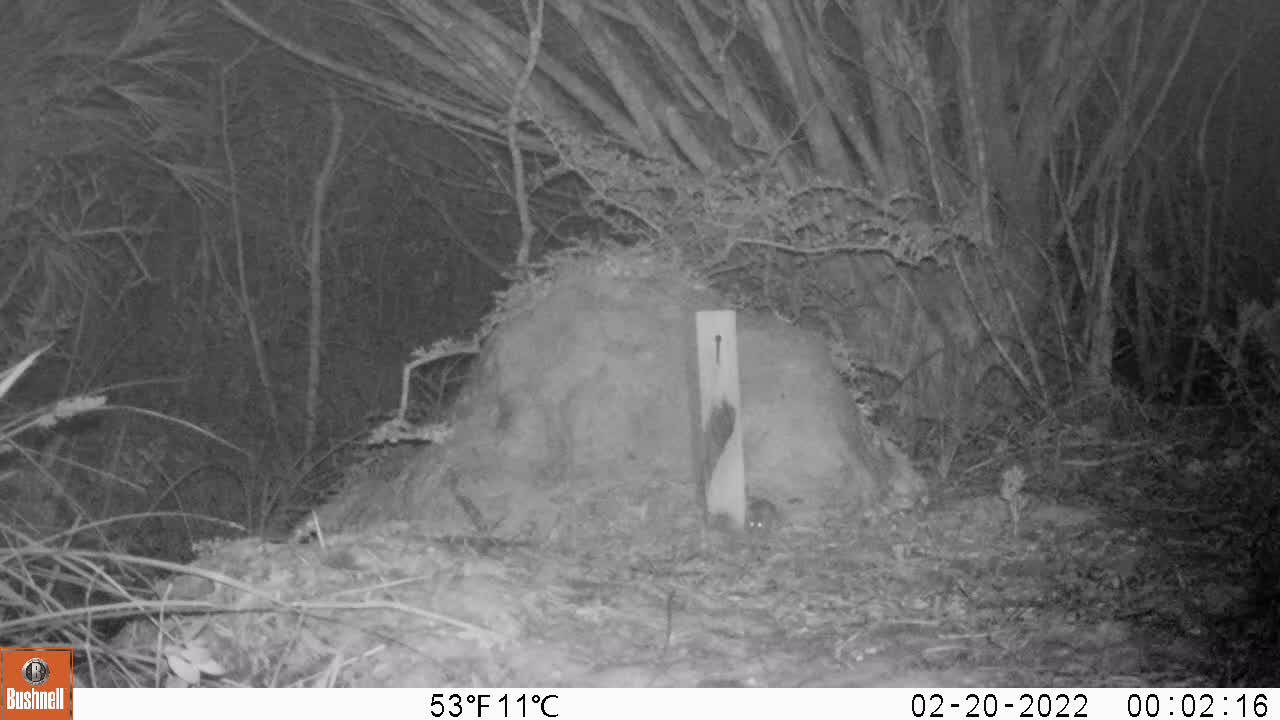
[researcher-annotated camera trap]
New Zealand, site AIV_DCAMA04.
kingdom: Animalia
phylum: Chordata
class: Mammalia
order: Rodentia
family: Muridae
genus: Mus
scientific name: Mus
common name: mouse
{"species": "mouse (Mus)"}